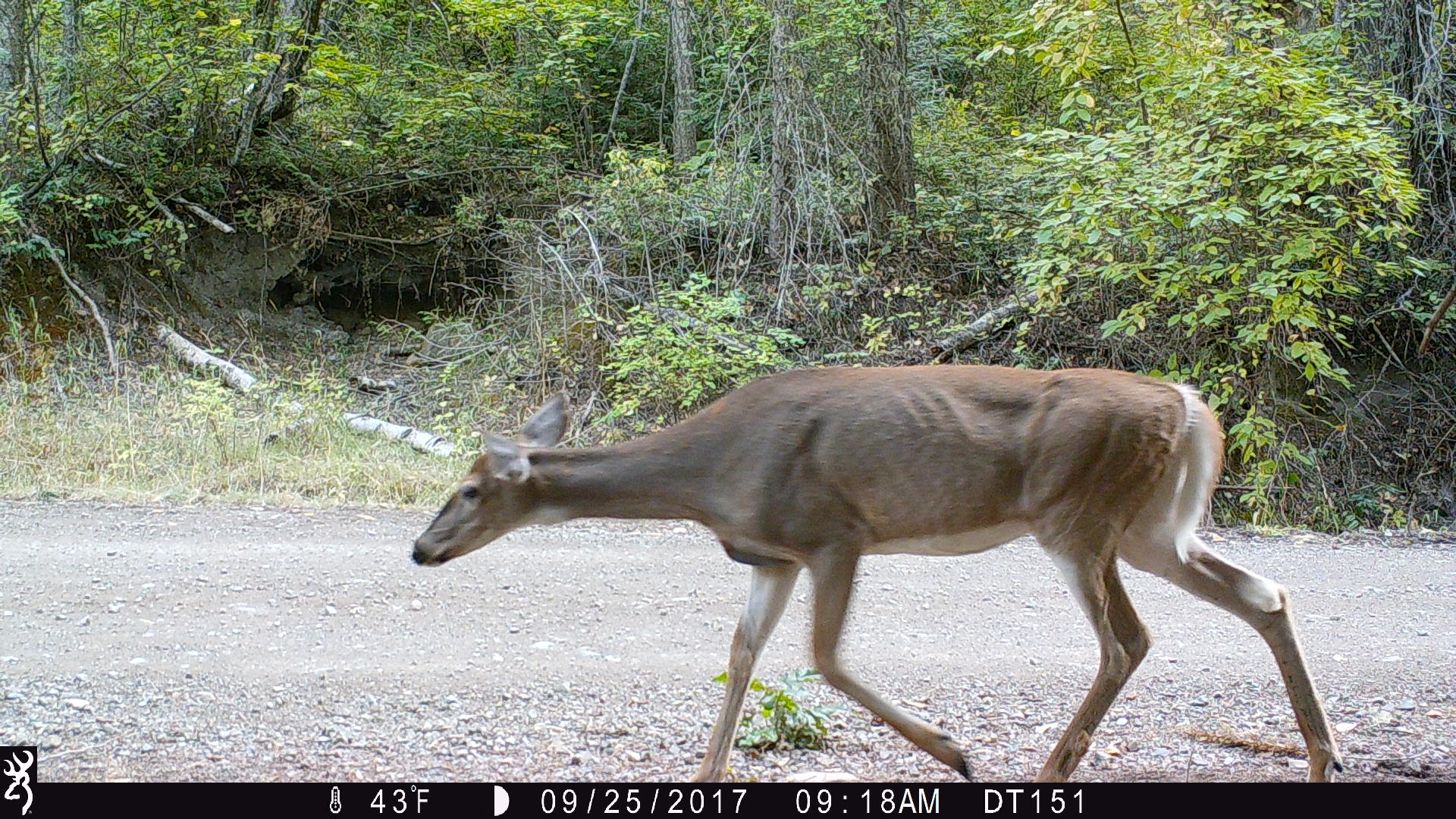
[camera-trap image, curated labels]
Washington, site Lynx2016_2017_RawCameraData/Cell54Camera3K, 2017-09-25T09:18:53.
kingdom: Animalia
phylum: Chordata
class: Mammalia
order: Artiodactyla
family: Cervidae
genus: Odocoileus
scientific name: Odocoileus virginianus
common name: white-tailed deer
Odocoileus virginianus (white-tailed deer). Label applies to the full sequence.